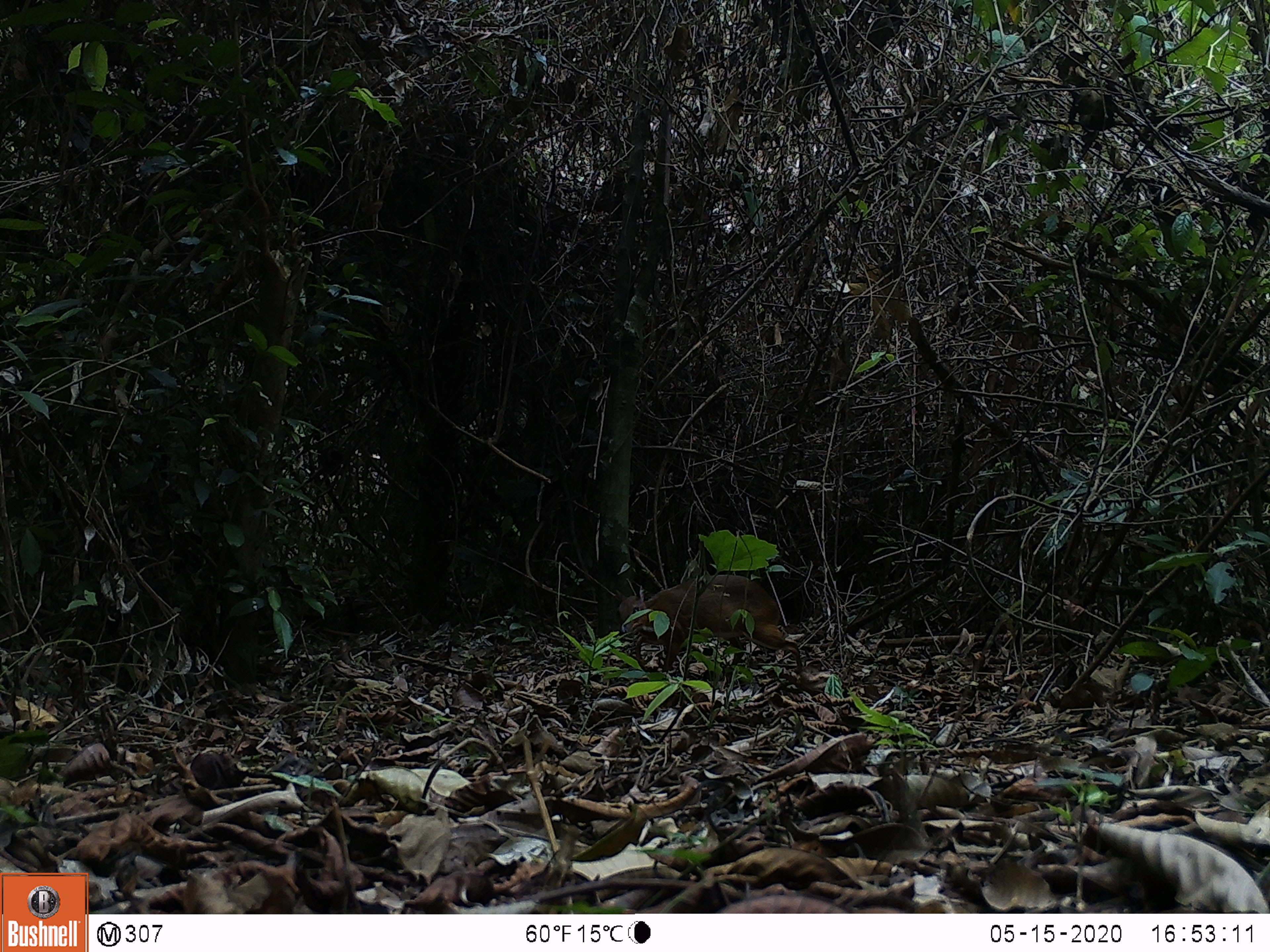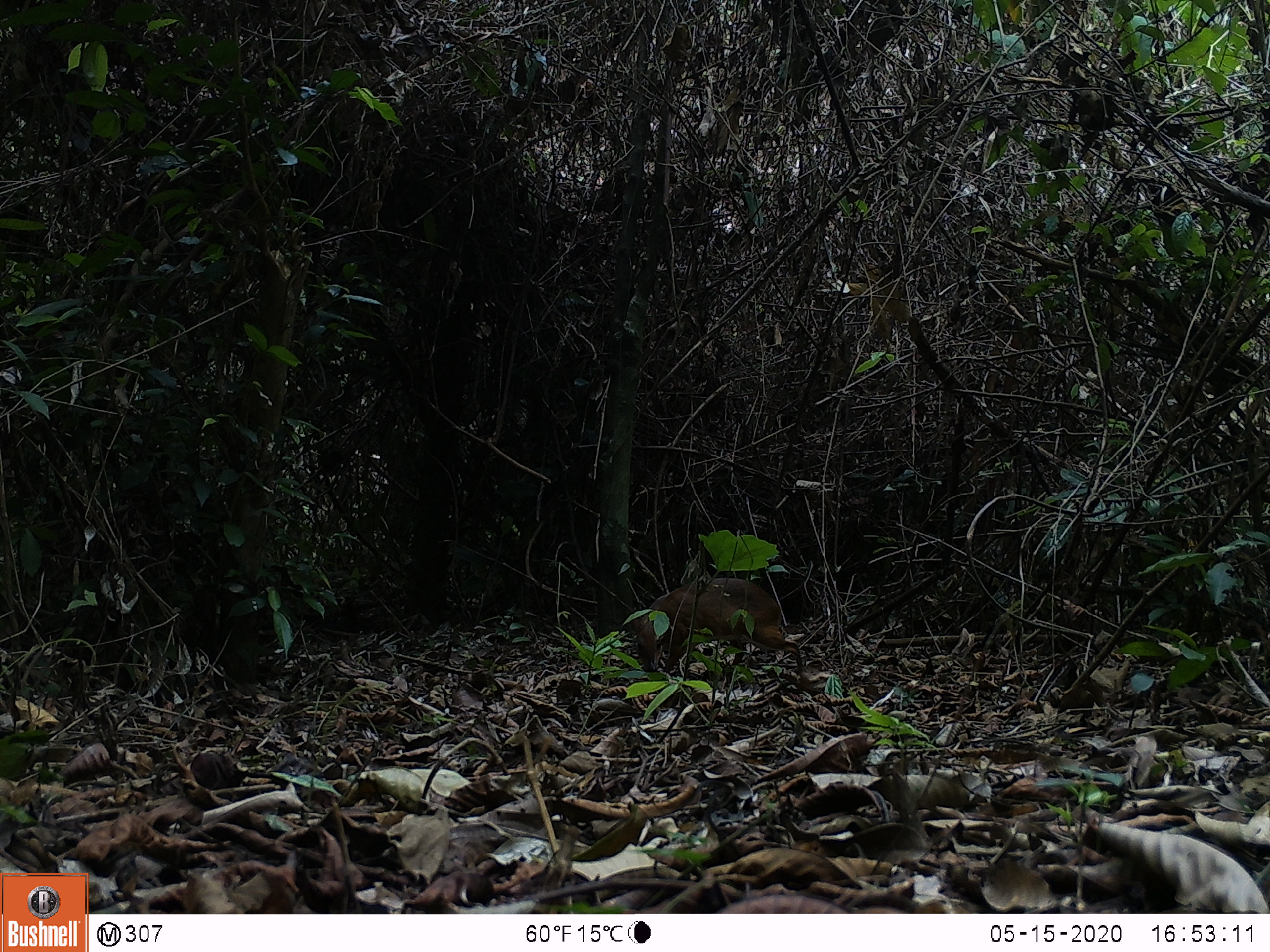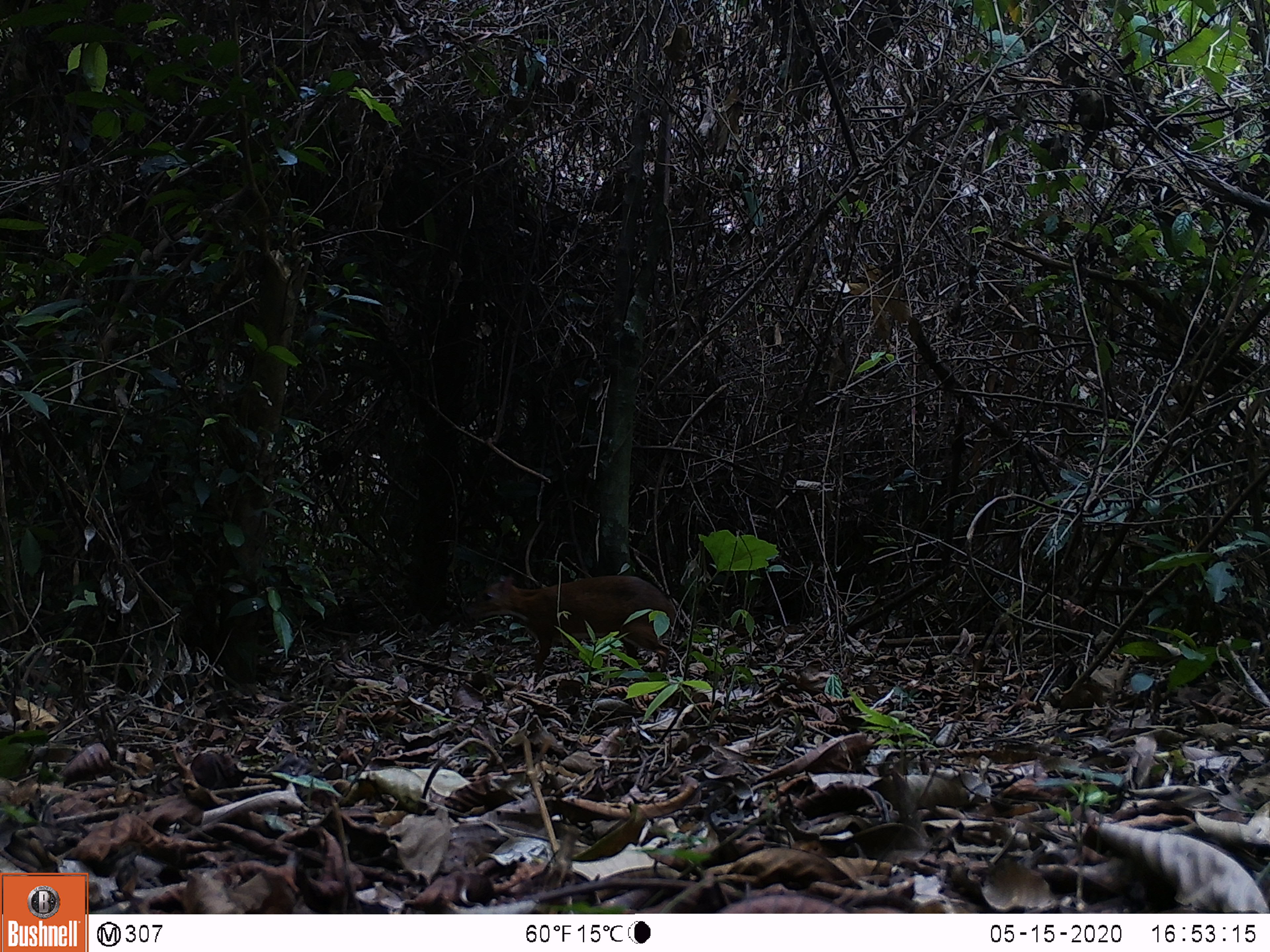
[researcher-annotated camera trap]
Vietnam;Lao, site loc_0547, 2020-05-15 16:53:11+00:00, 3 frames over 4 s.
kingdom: Animalia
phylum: Chordata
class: Mammalia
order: Artiodactyla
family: Tragulidae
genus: Moschiola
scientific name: Moschiola meminna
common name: chevrotain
Chevrotain (Moschiola meminna). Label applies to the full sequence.